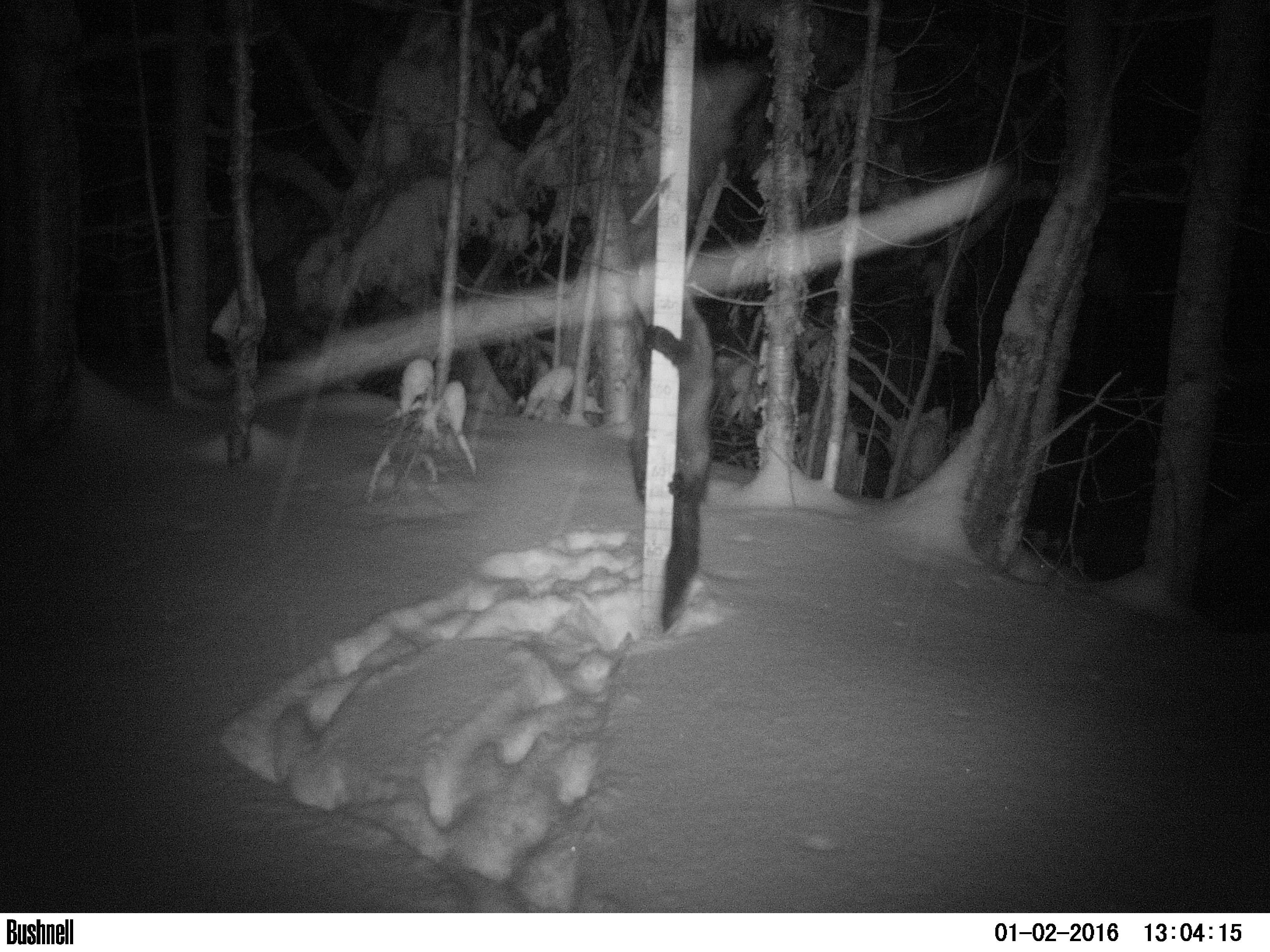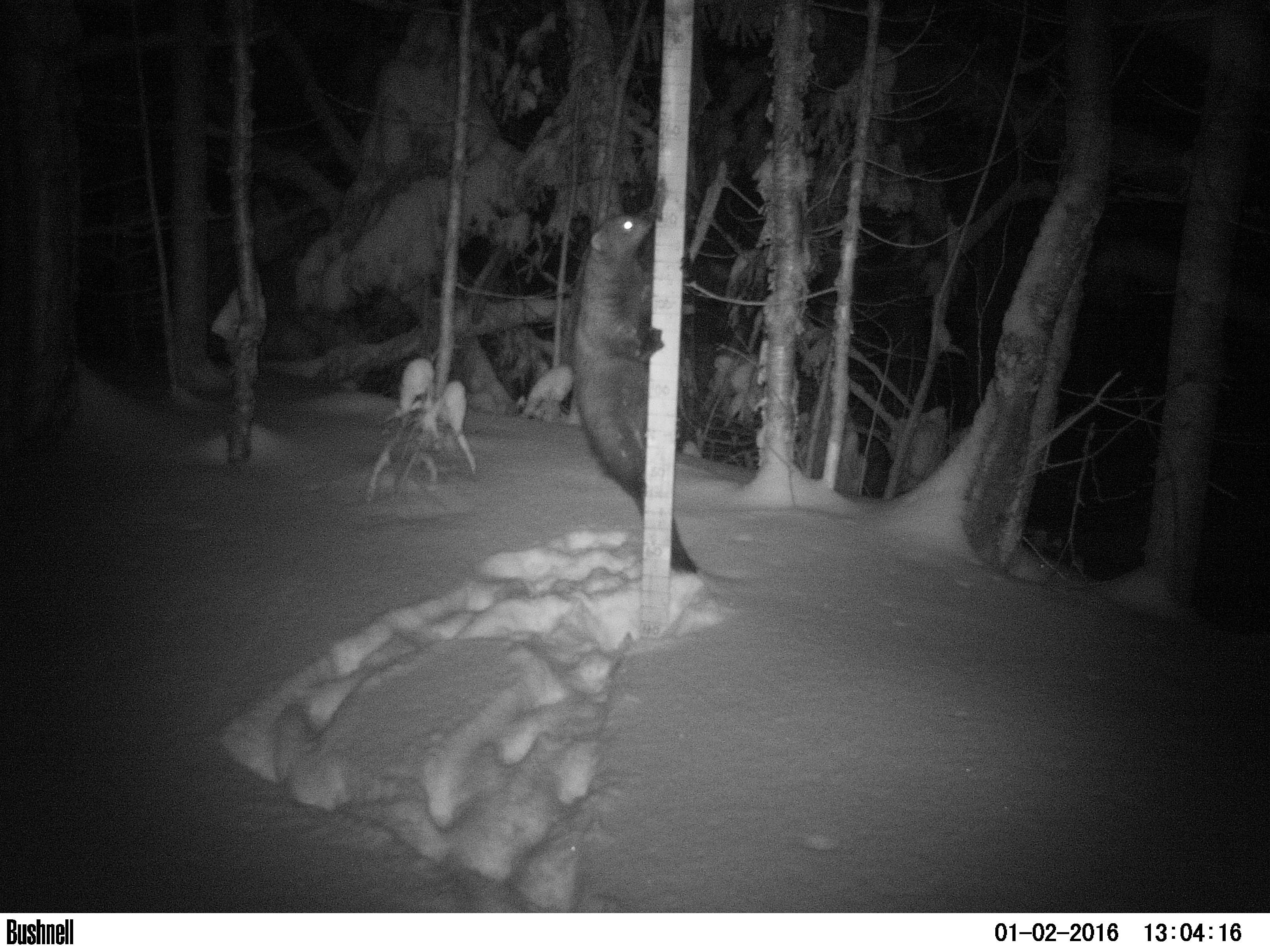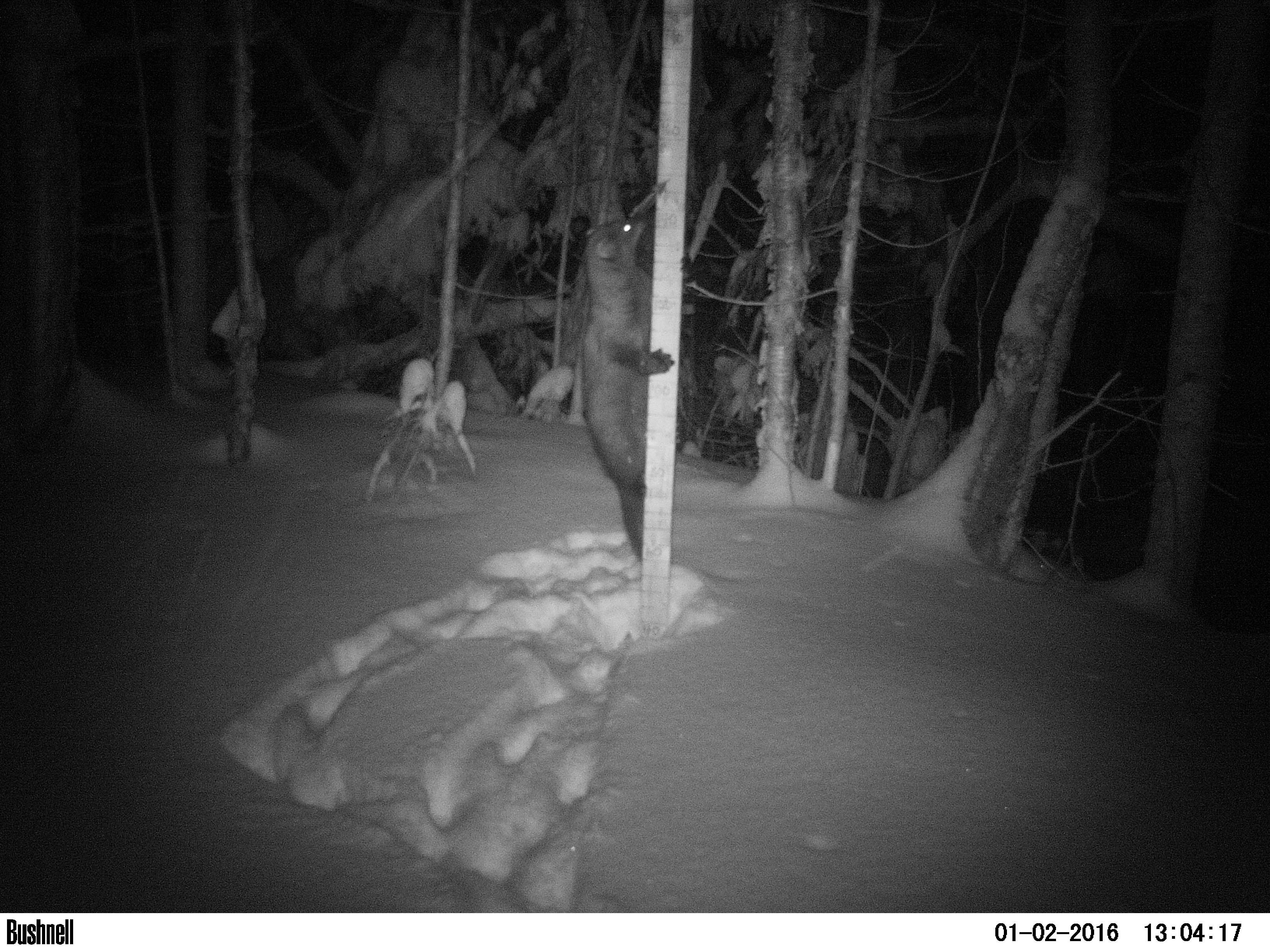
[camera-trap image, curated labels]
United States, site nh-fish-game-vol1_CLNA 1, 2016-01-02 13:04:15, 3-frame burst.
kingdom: Animalia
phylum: Chordata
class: Mammalia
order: Carnivora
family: Mustelidae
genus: Pekania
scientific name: Pekania pennanti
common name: fisher